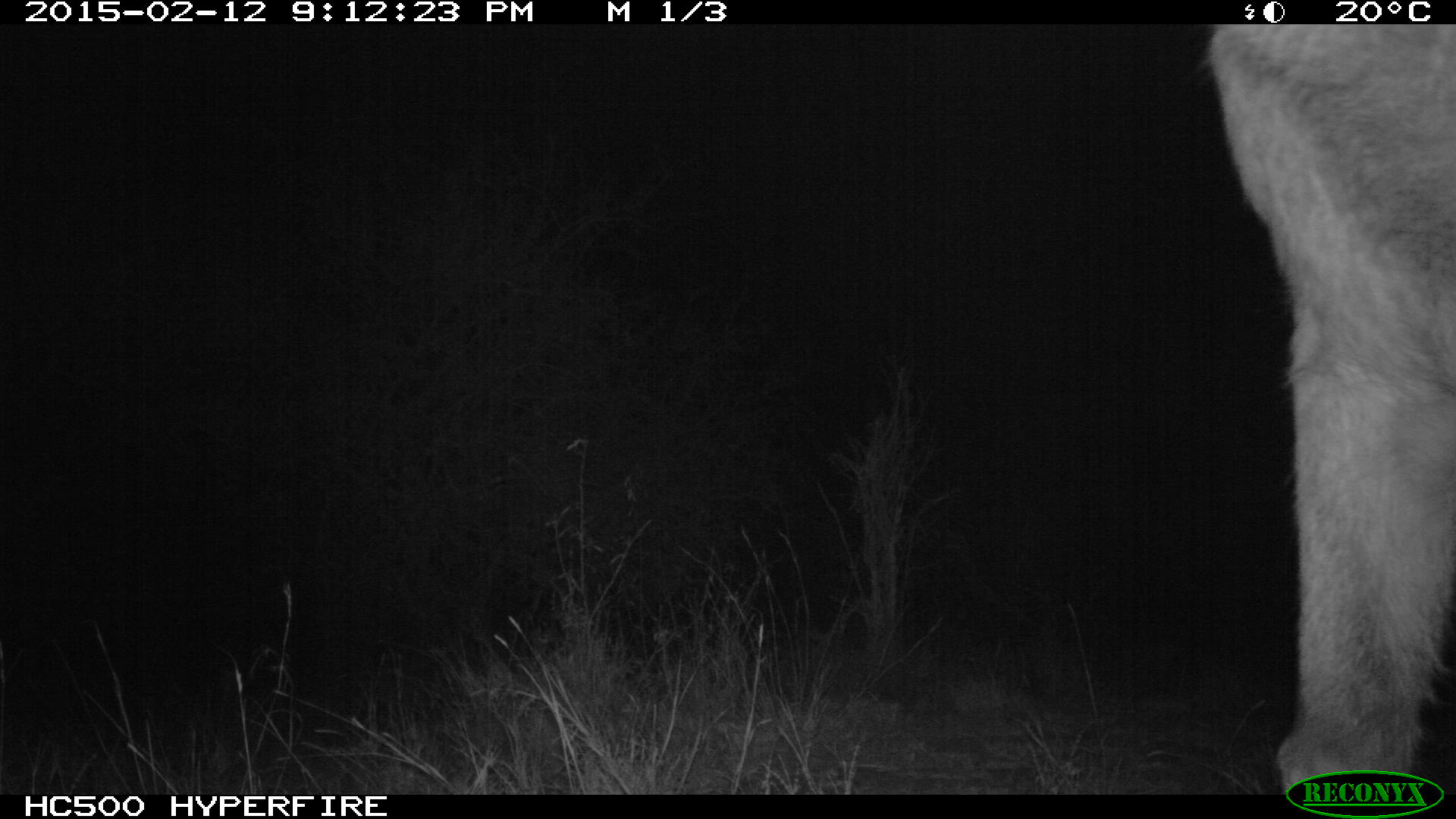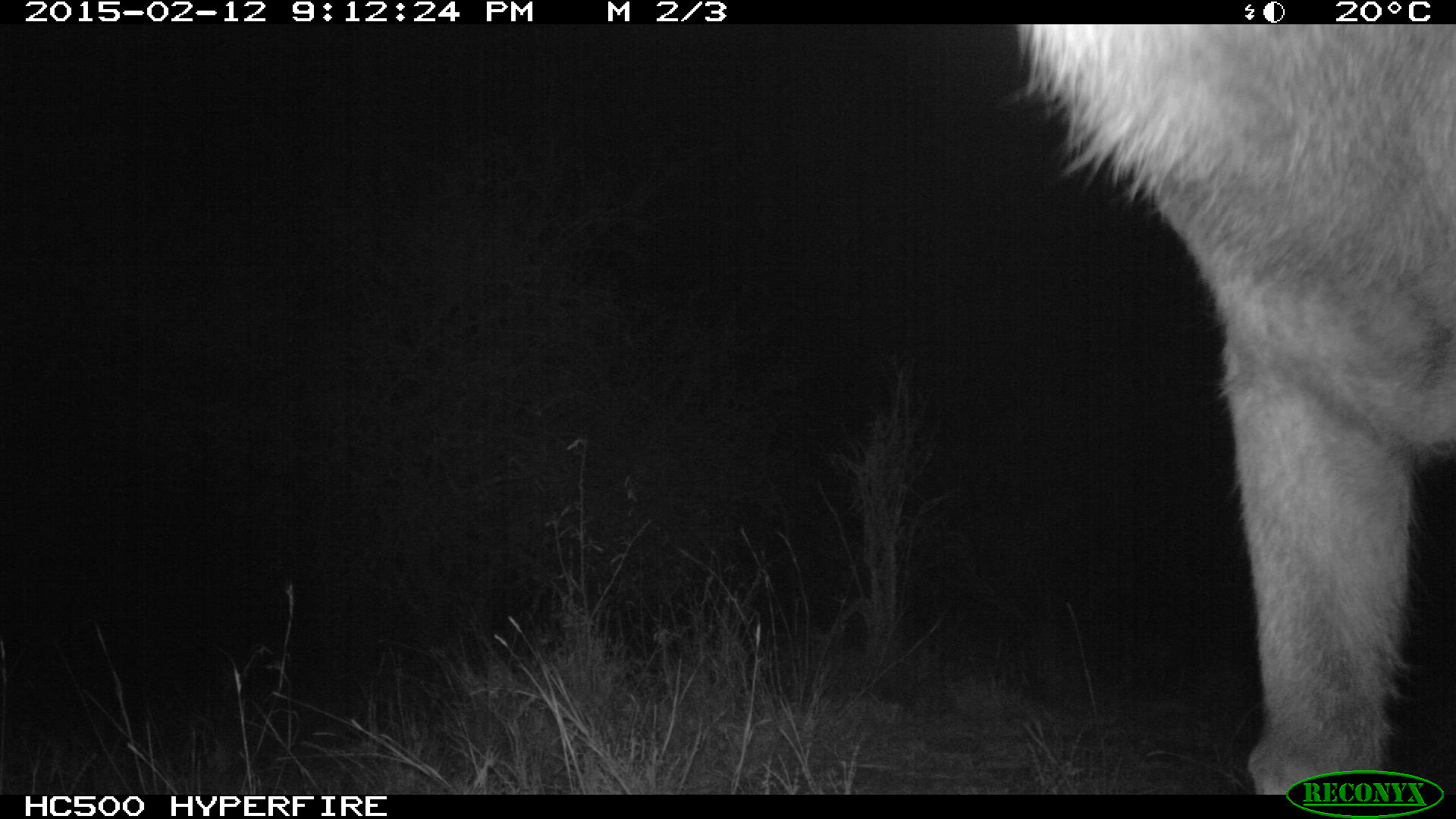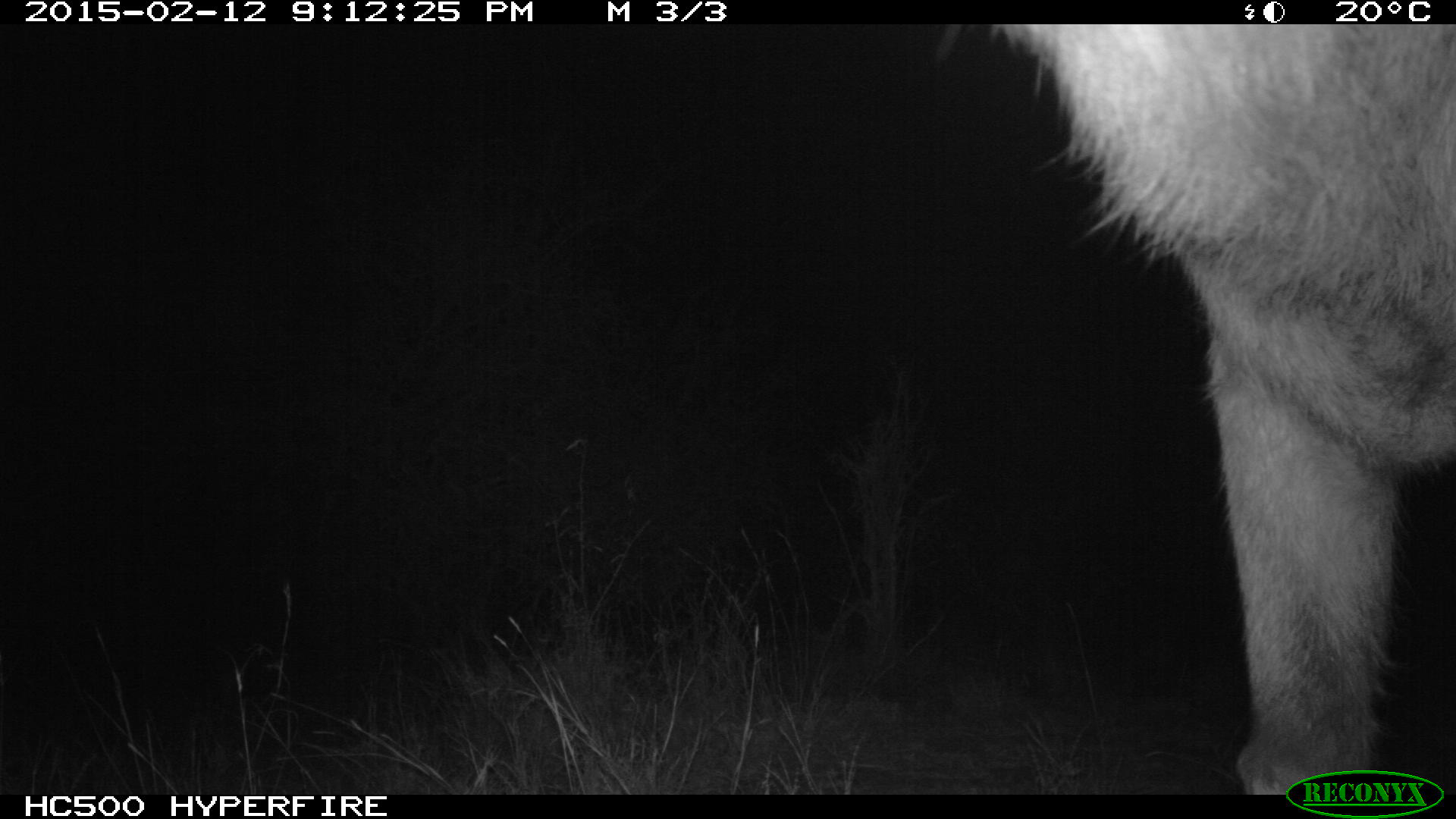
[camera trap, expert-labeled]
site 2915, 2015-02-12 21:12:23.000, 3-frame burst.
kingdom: Animalia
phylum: Chordata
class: Mammalia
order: Artiodactyla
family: Bovidae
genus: Kobus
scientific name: Kobus ellipsiprymnus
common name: waterbuck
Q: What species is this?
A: Kobus ellipsiprymnus (waterbuck).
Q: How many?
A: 1.